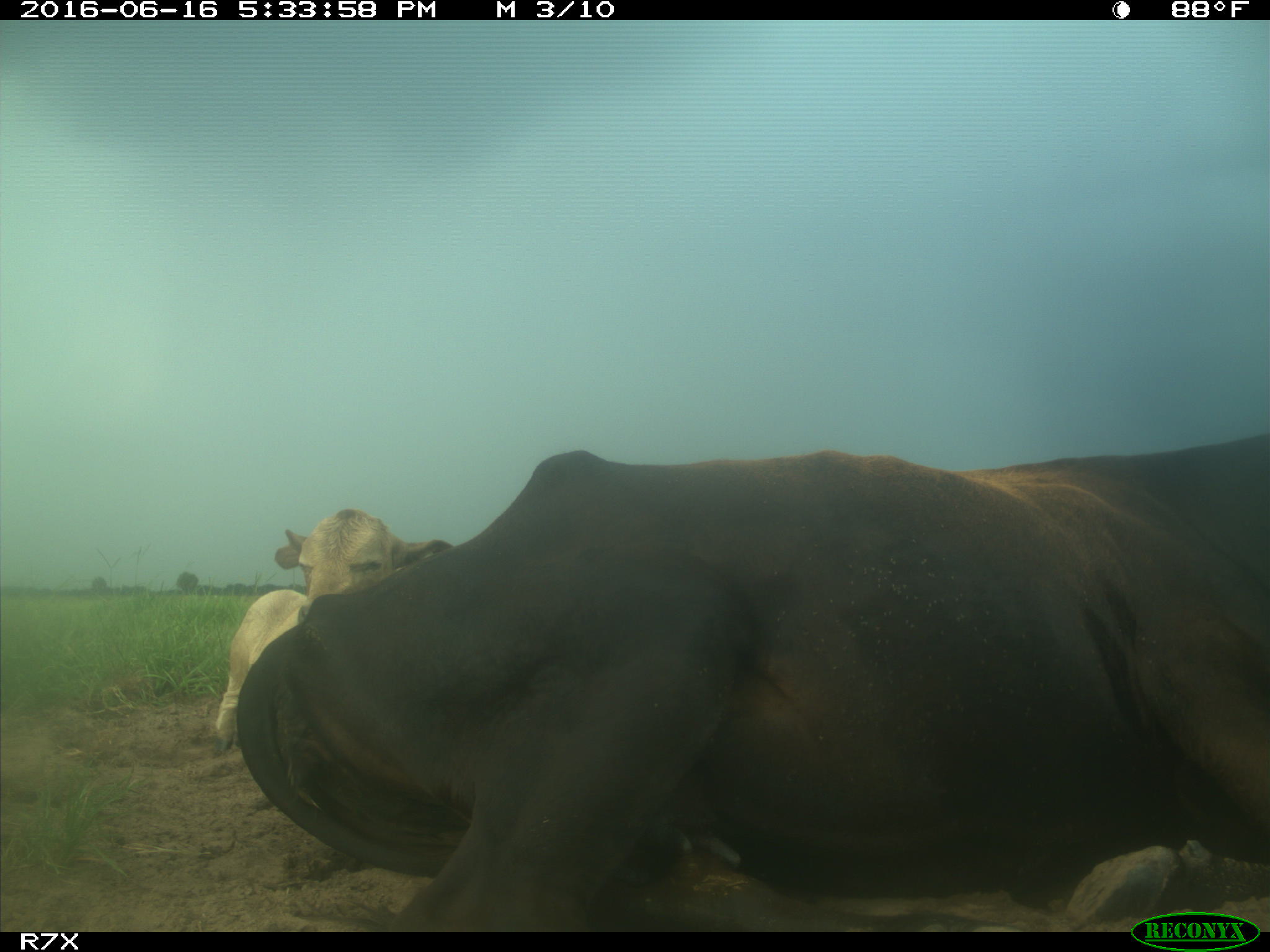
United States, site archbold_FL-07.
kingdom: Animalia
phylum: Chordata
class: Mammalia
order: Artiodactyla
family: Bovidae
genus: Bos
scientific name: Bos taurus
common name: domestic cow